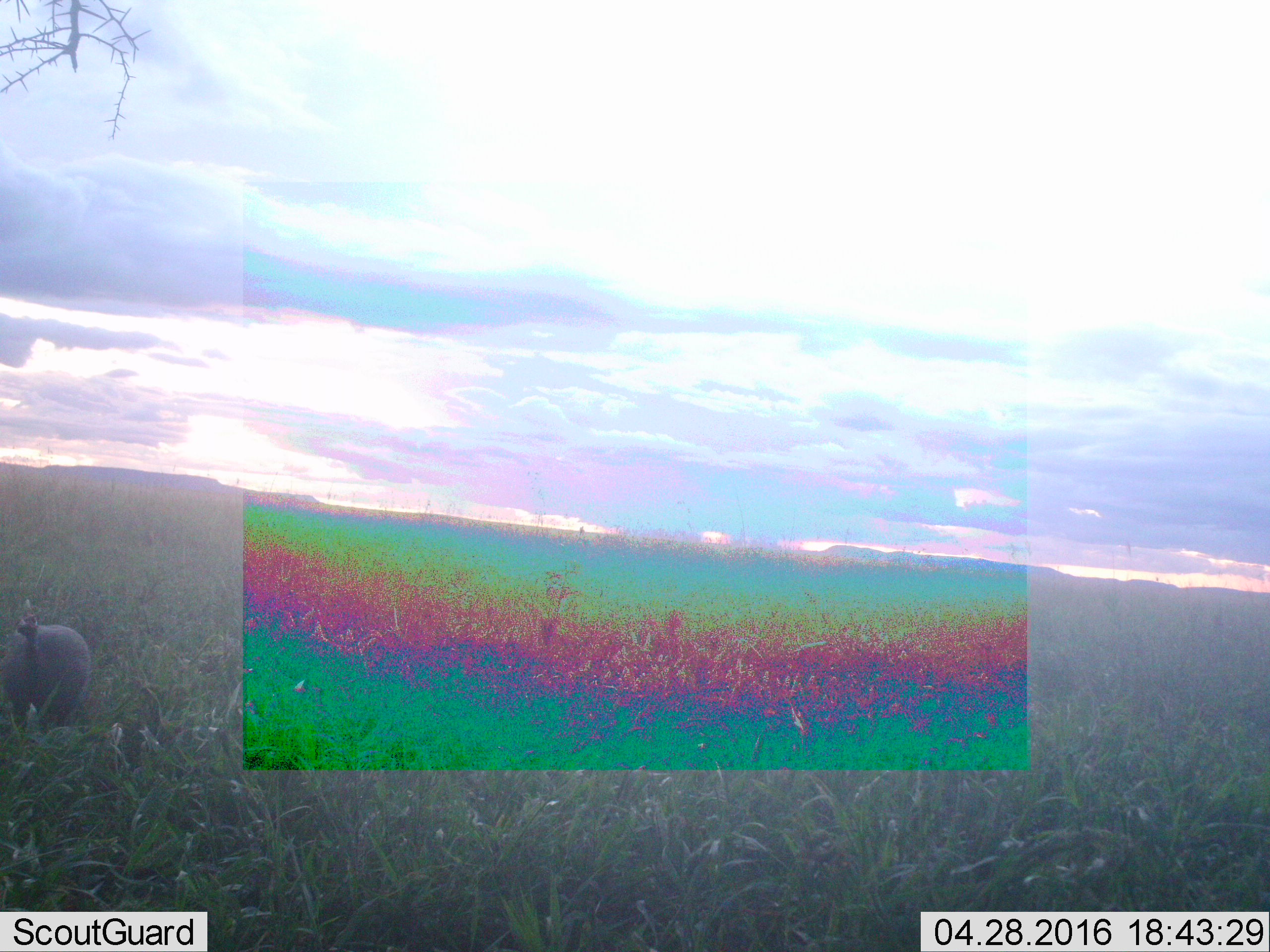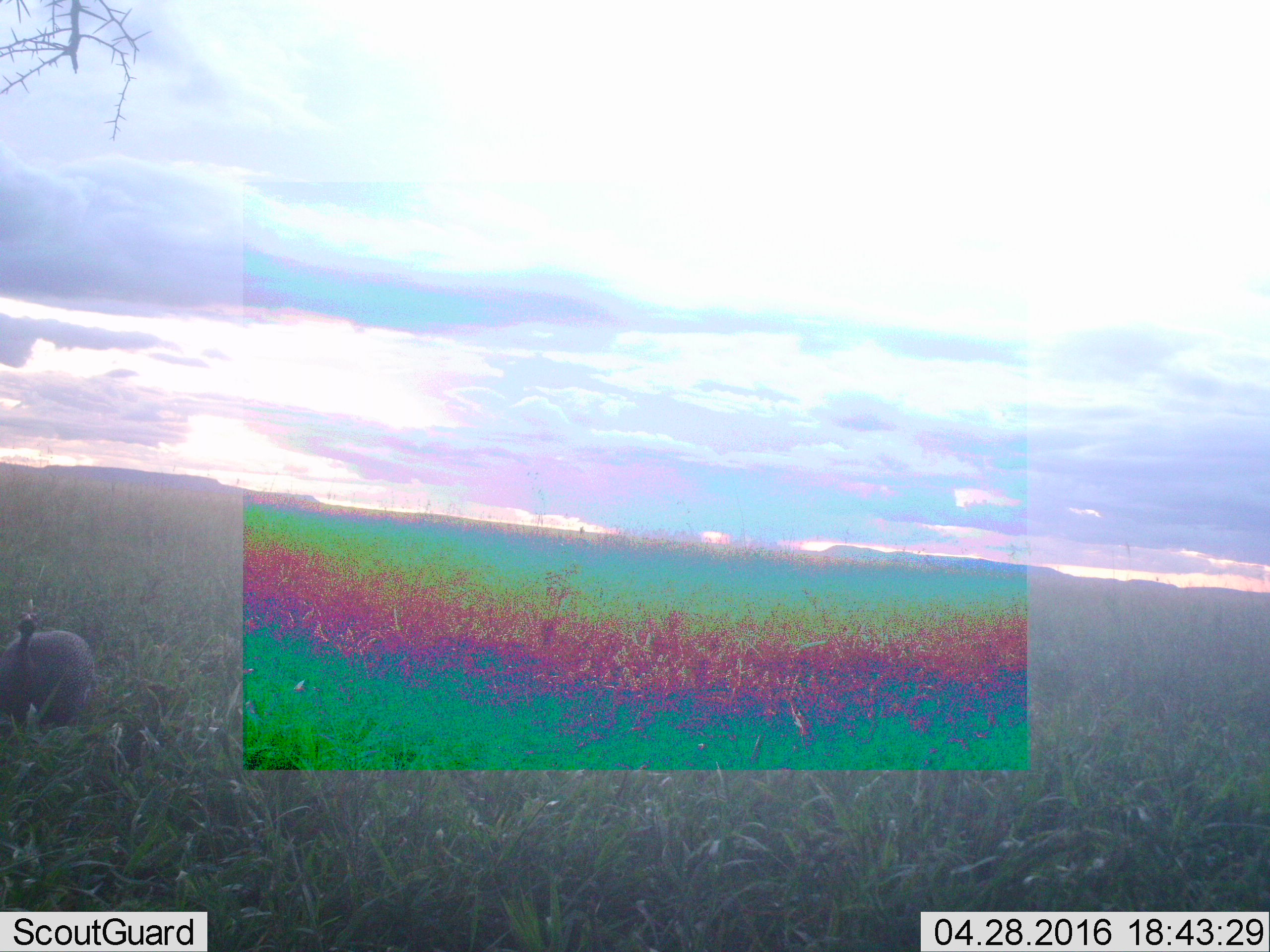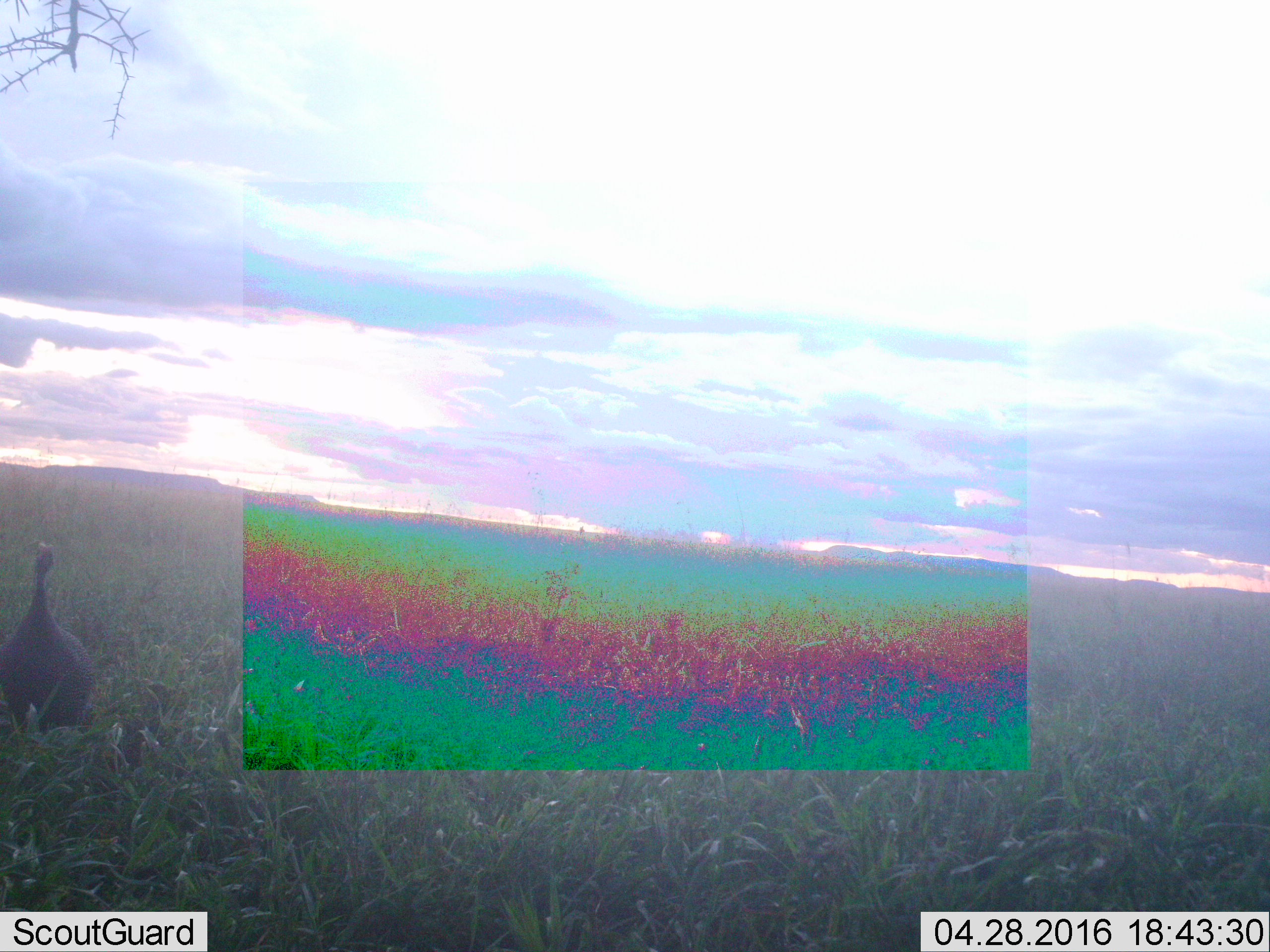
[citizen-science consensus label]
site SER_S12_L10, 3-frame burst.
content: unidentified animal